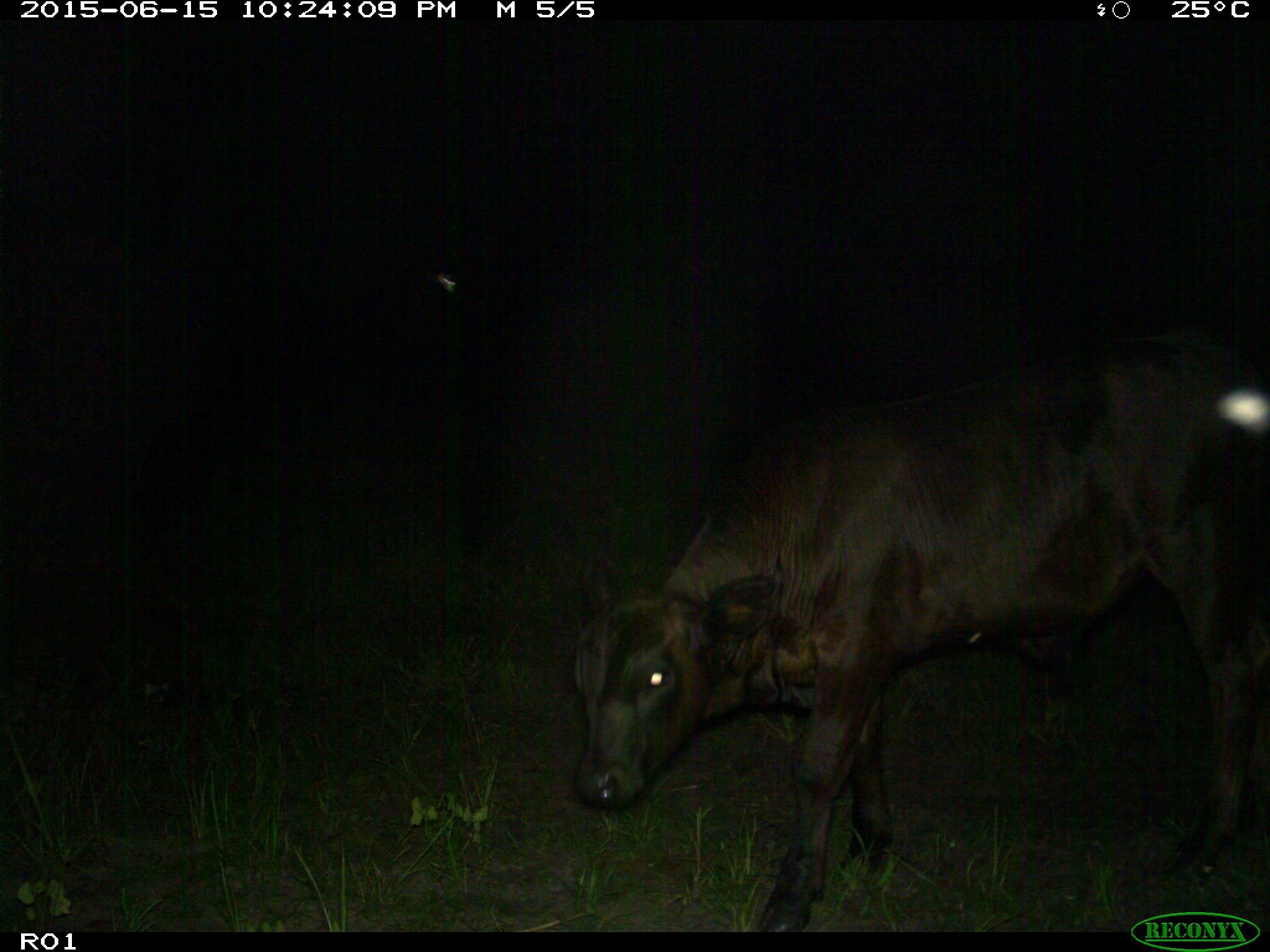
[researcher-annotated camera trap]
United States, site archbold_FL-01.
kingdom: Animalia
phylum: Chordata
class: Mammalia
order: Artiodactyla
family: Bovidae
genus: Bos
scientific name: Bos taurus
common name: domestic cow